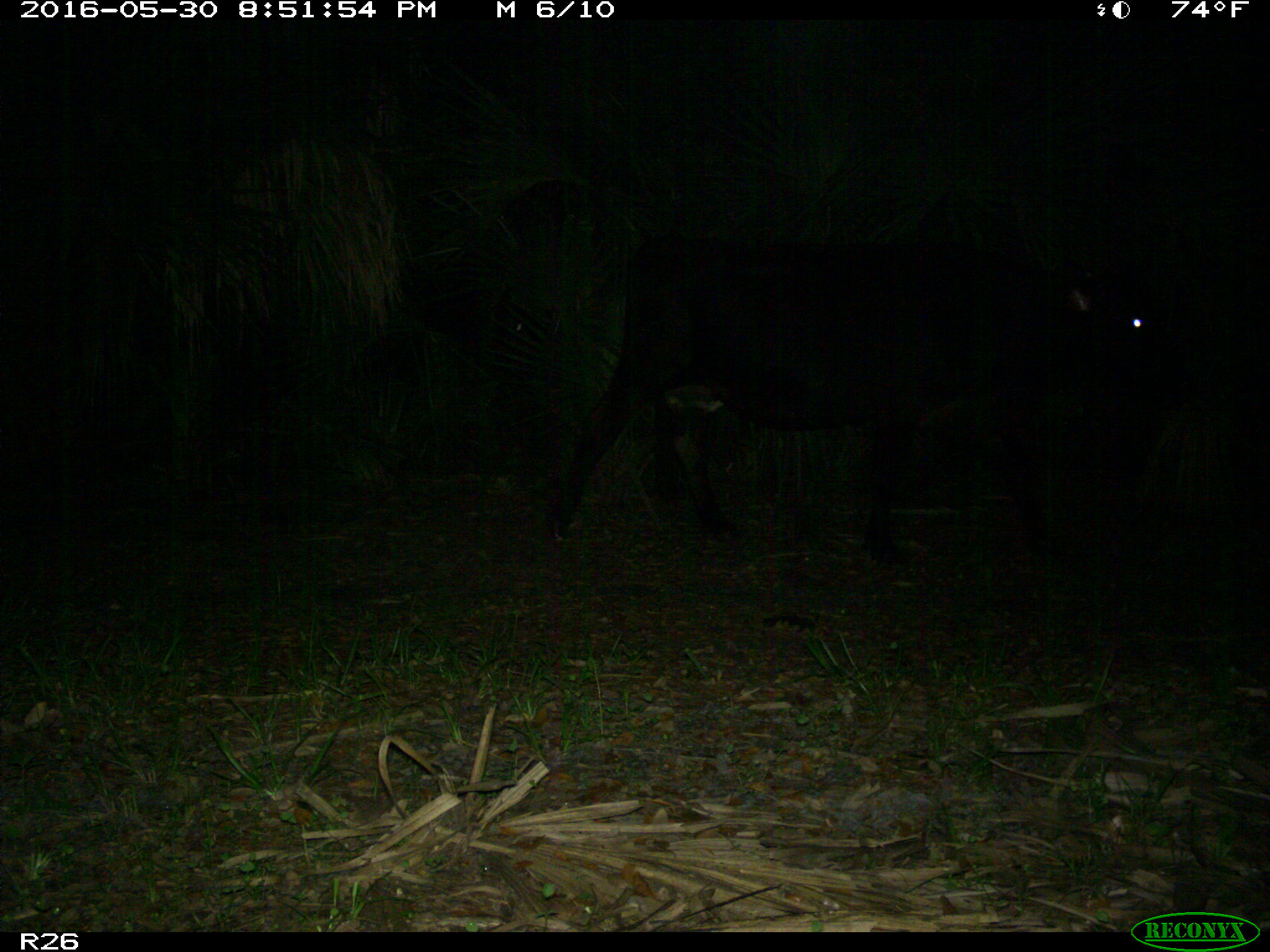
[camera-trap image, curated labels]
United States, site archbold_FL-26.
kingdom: Animalia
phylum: Chordata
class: Mammalia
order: Artiodactyla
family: Bovidae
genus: Bos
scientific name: Bos taurus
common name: domestic cow